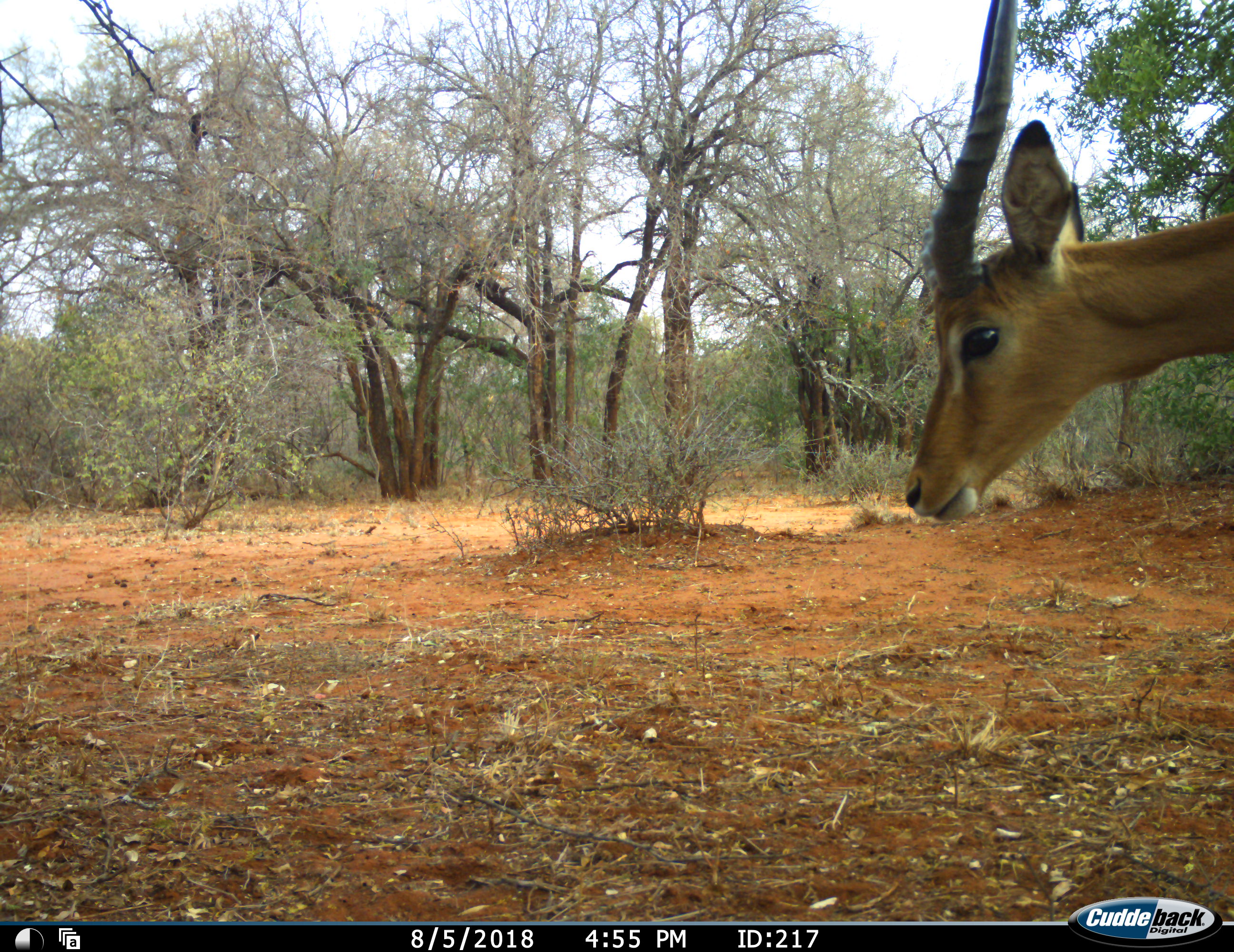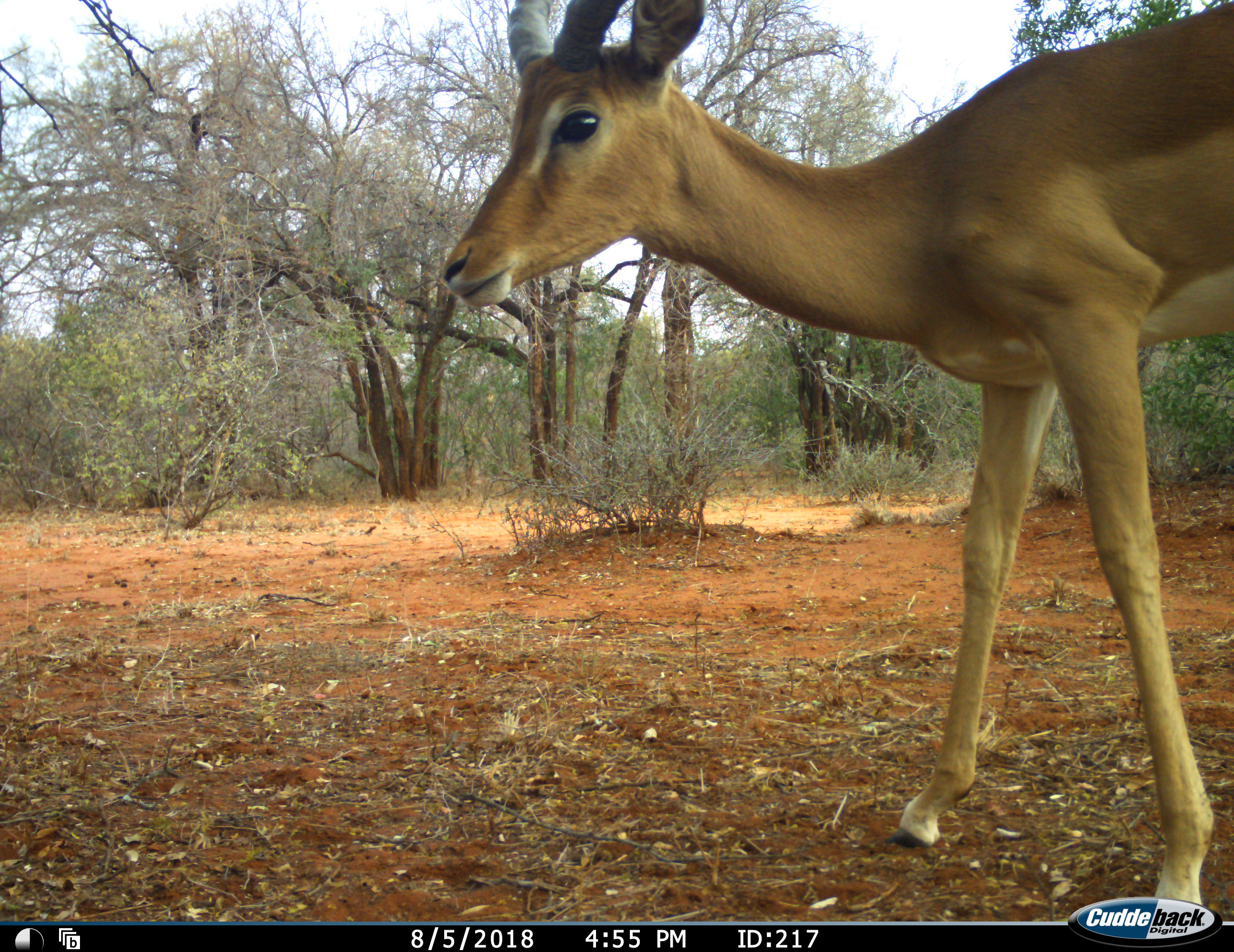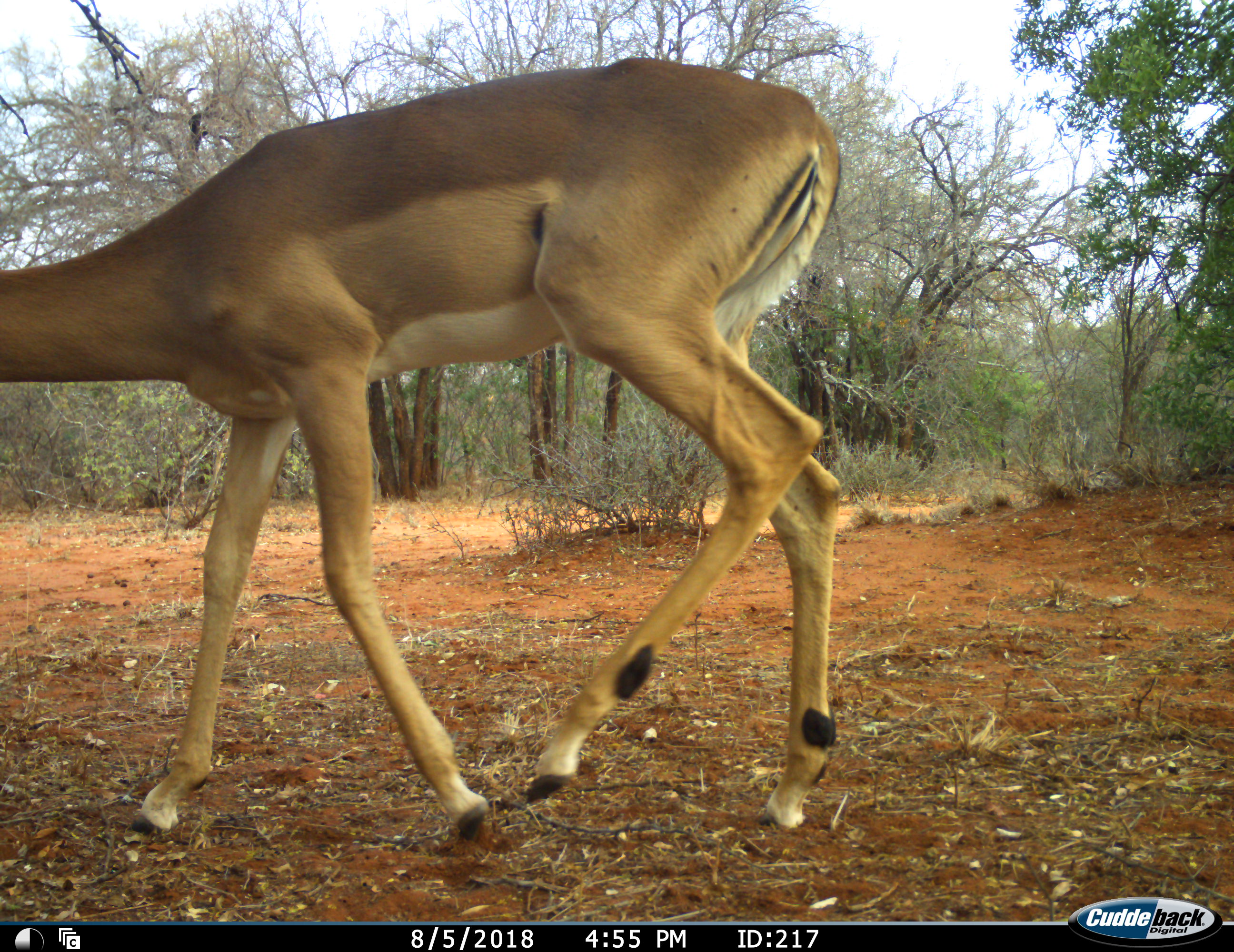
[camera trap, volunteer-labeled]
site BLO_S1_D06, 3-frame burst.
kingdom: Animalia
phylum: Chordata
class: Mammalia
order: Artiodactyla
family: Bovidae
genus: Aepyceros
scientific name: Aepyceros melampus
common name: impala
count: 1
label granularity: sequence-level